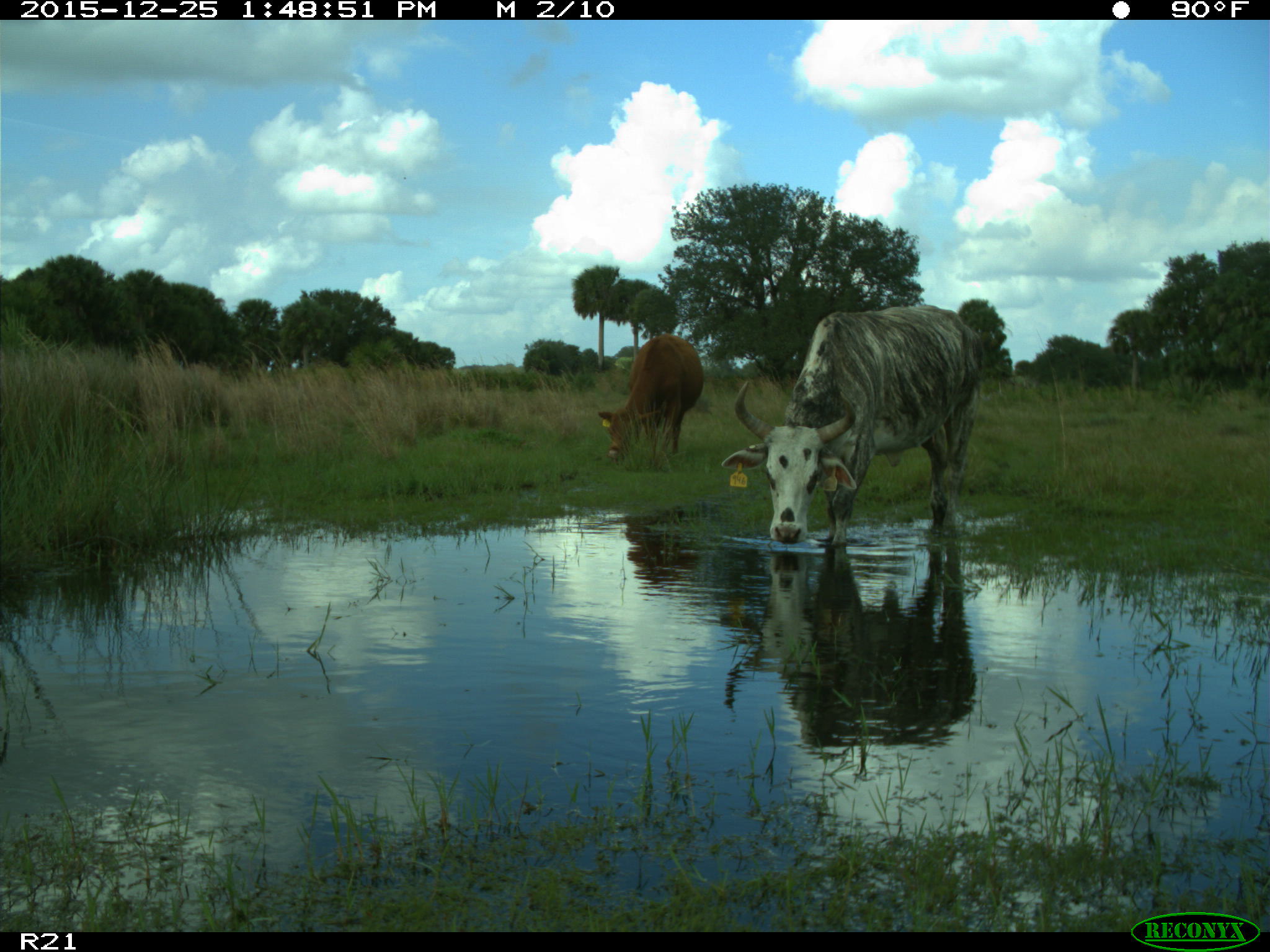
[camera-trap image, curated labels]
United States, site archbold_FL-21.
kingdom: Animalia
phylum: Chordata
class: Mammalia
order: Artiodactyla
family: Bovidae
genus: Bos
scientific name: Bos taurus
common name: domestic cow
Bos taurus (domestic cow).